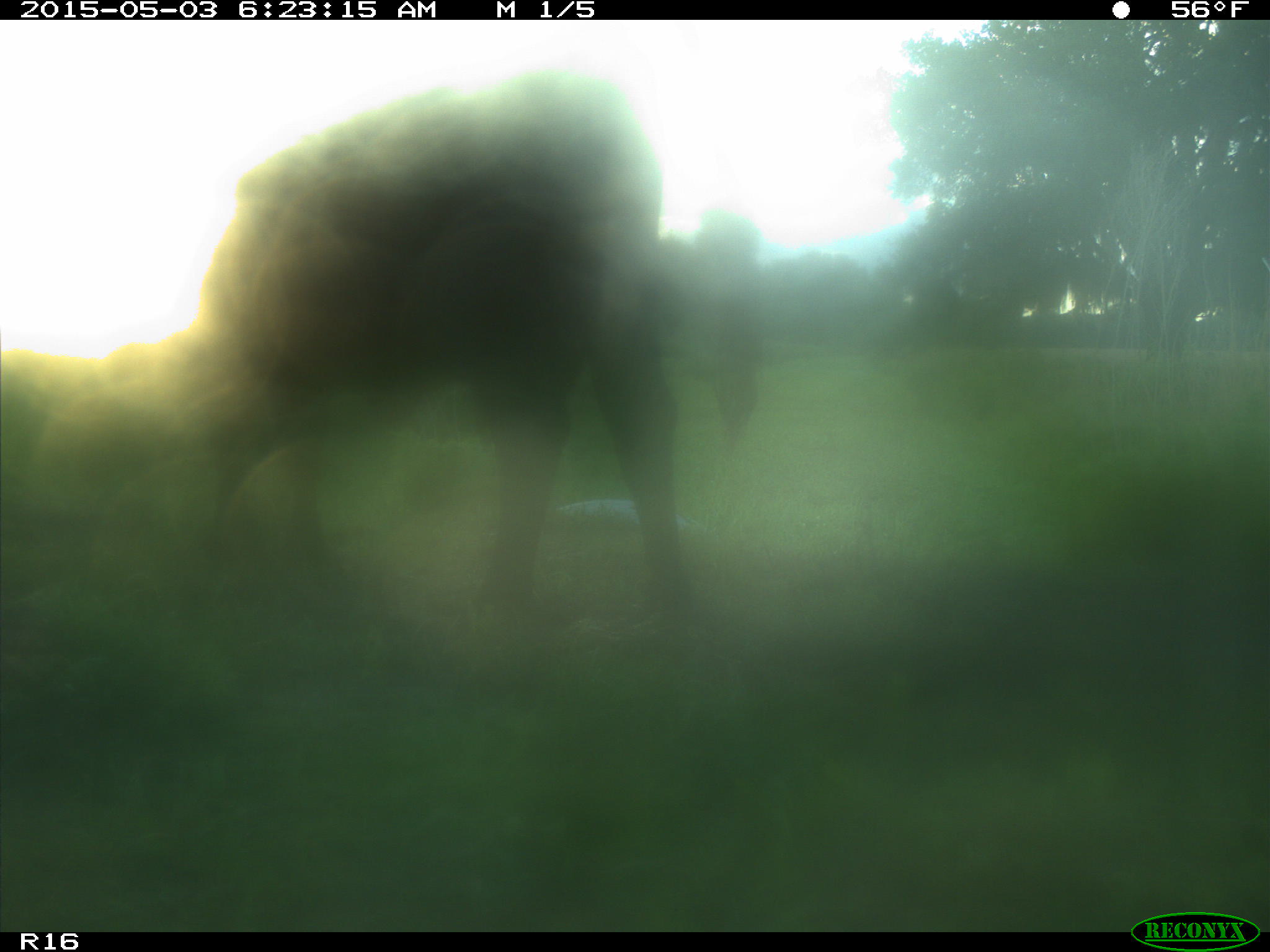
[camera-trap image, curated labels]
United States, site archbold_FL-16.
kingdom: Animalia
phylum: Chordata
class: Mammalia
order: Artiodactyla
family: Bovidae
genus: Bos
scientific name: Bos taurus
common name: domestic cow